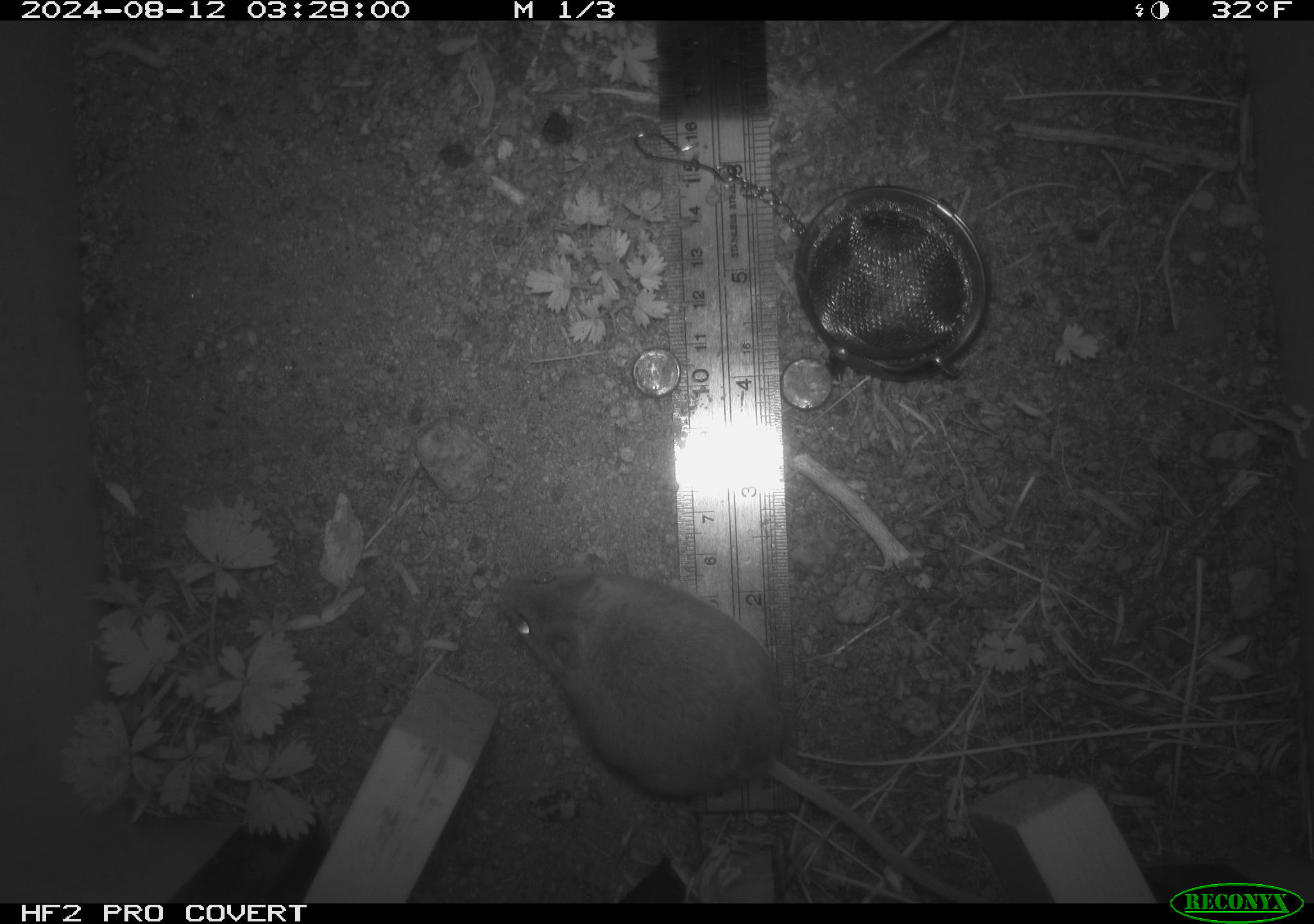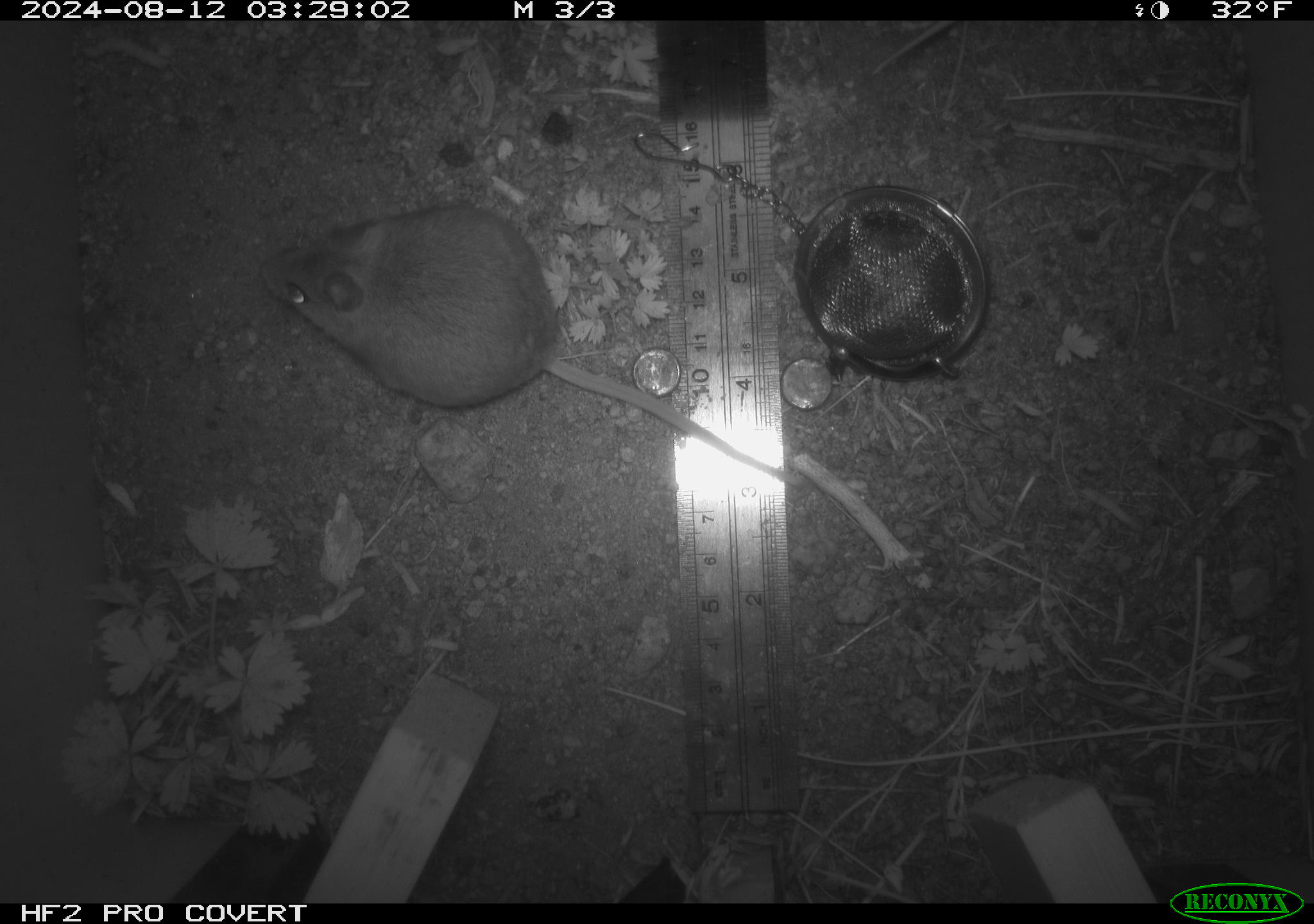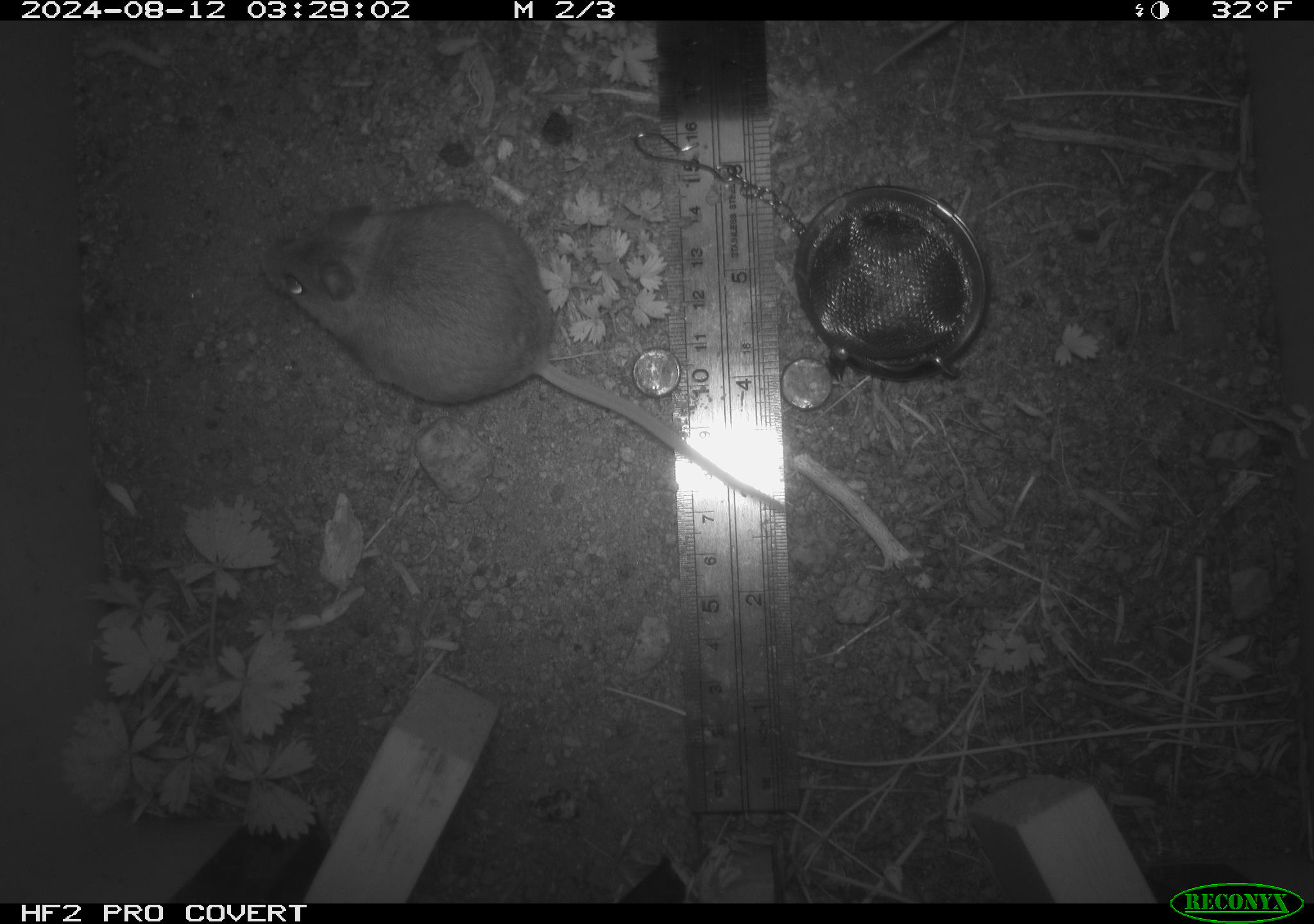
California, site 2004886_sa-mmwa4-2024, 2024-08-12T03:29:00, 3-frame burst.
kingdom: Animalia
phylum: Chordata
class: Mammalia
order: Rodentia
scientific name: Rodentia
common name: mouse species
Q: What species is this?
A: Mouse species (Rodentia).